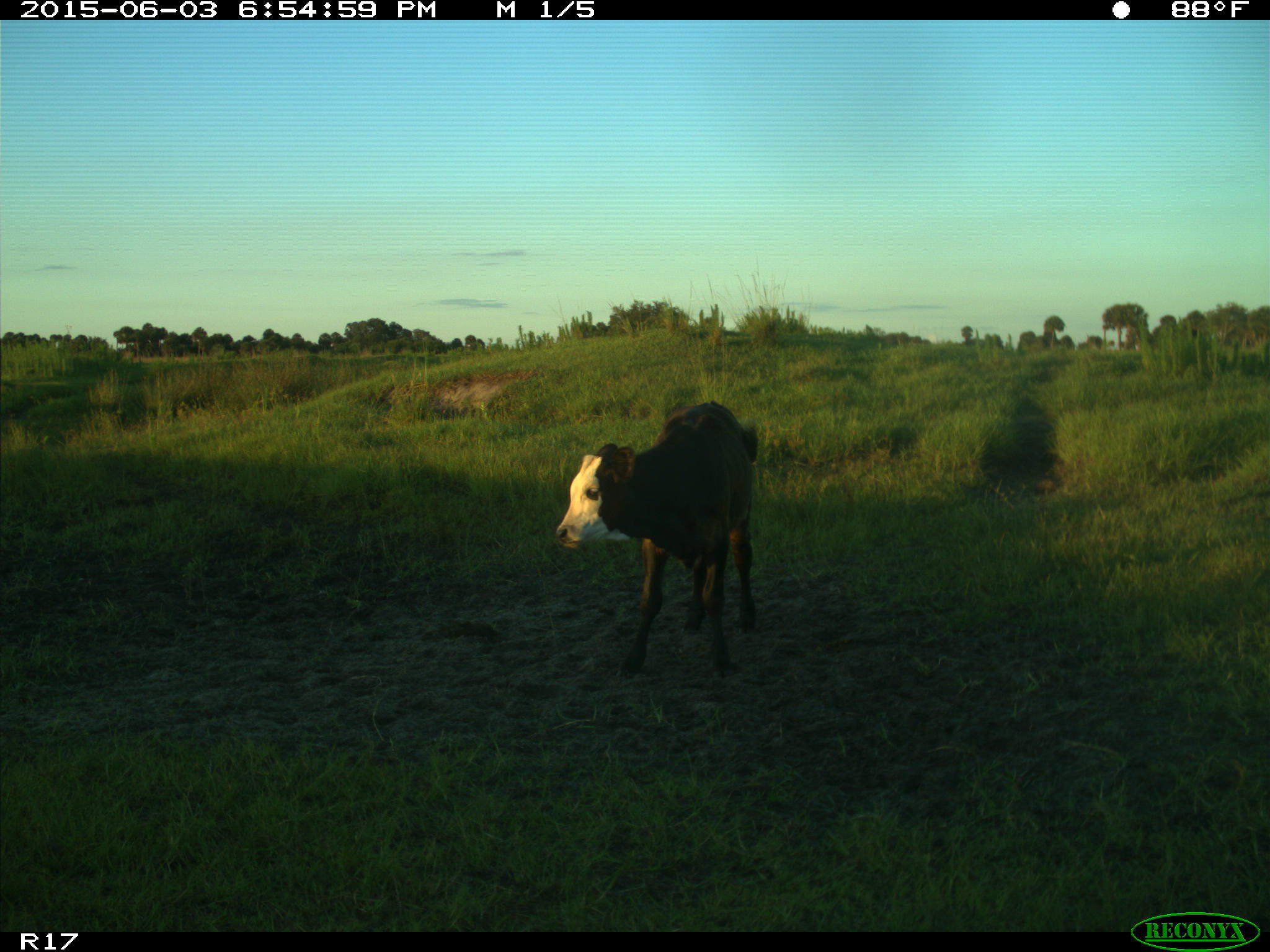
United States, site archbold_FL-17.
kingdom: Animalia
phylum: Chordata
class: Mammalia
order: Artiodactyla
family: Bovidae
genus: Bos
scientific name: Bos taurus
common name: domestic cow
Bos taurus (domestic cow).